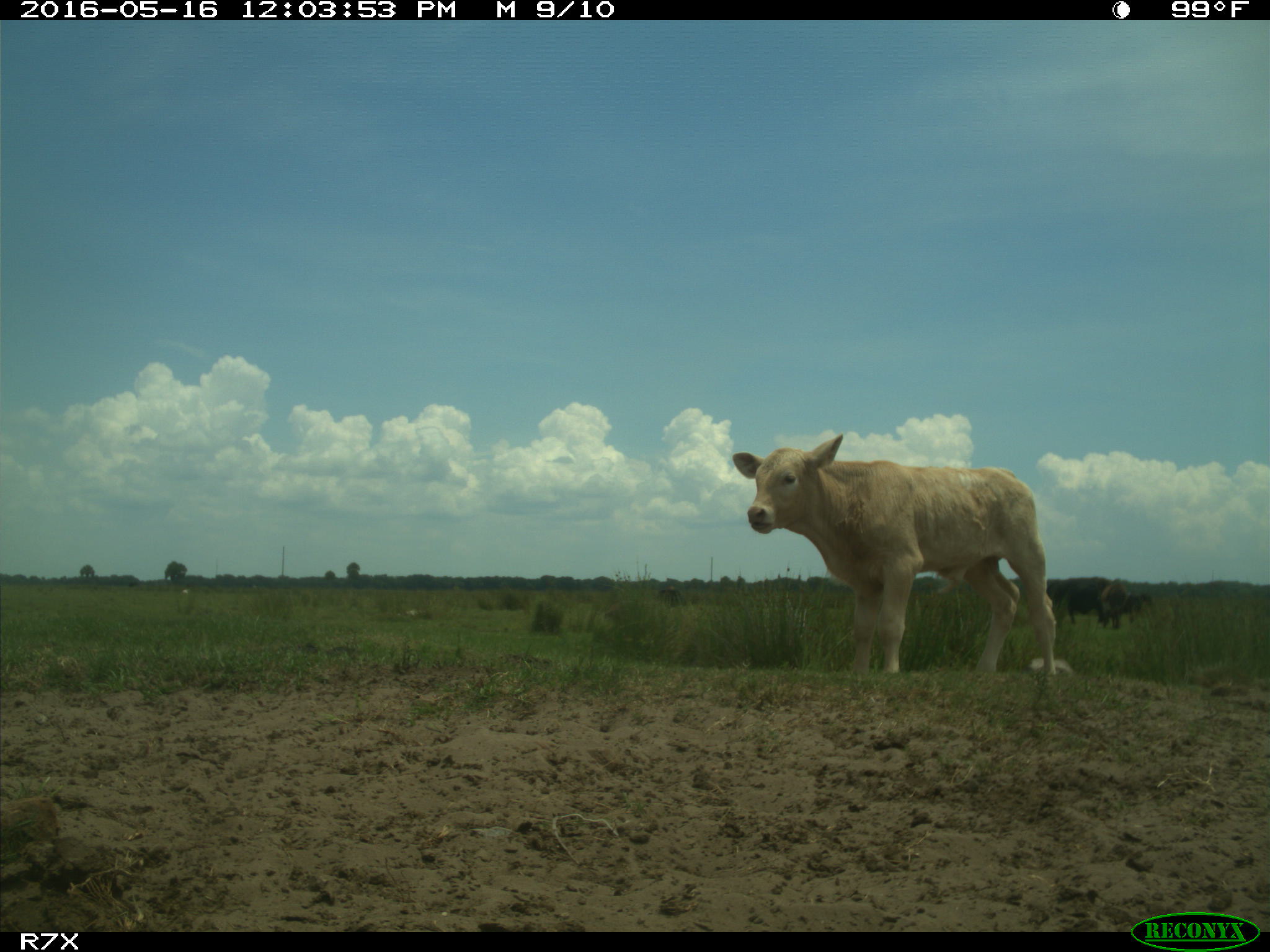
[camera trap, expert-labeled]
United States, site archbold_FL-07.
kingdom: Animalia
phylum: Chordata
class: Mammalia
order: Artiodactyla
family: Bovidae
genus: Bos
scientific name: Bos taurus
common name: domestic cow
Bos taurus (domestic cow).